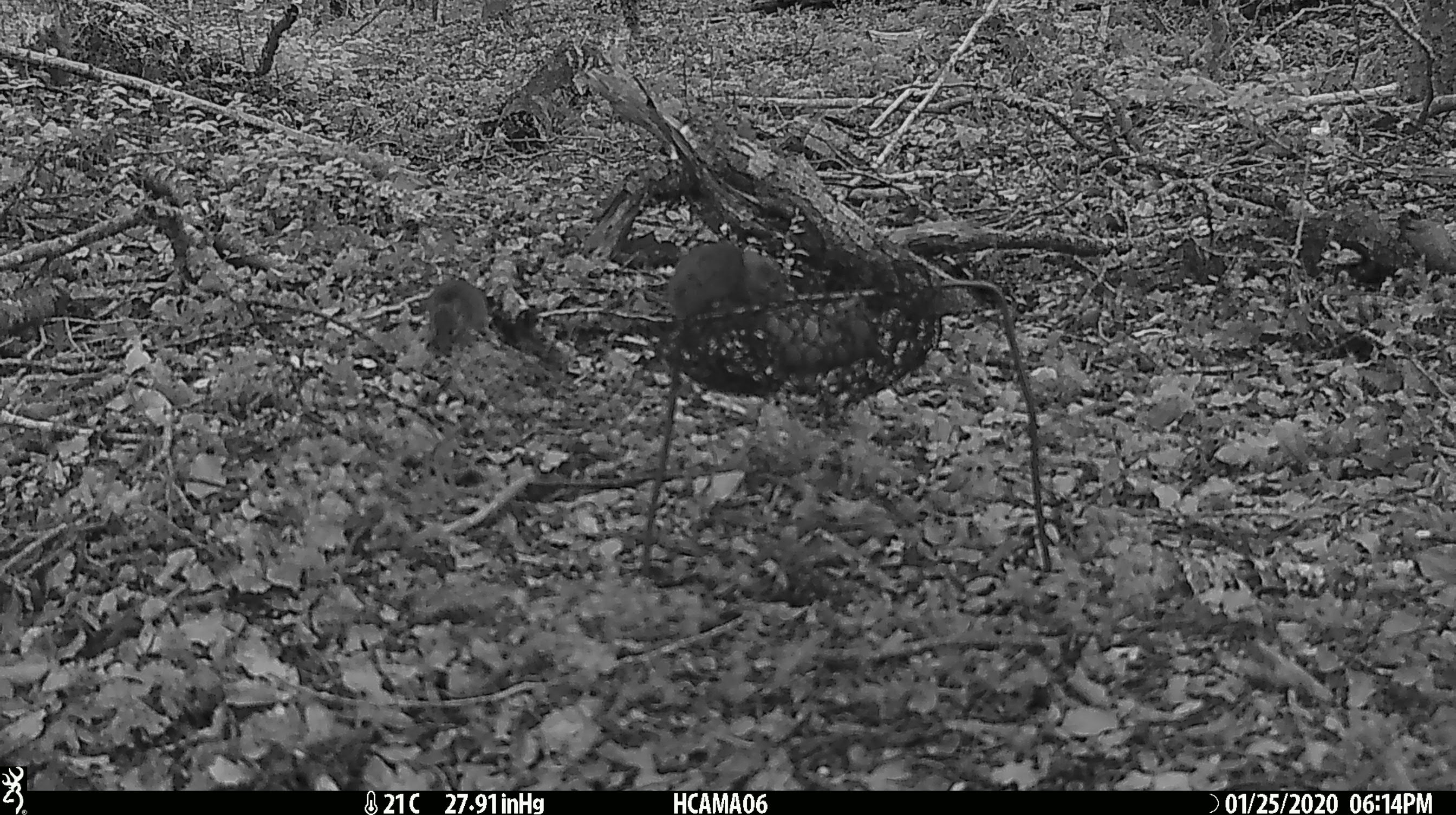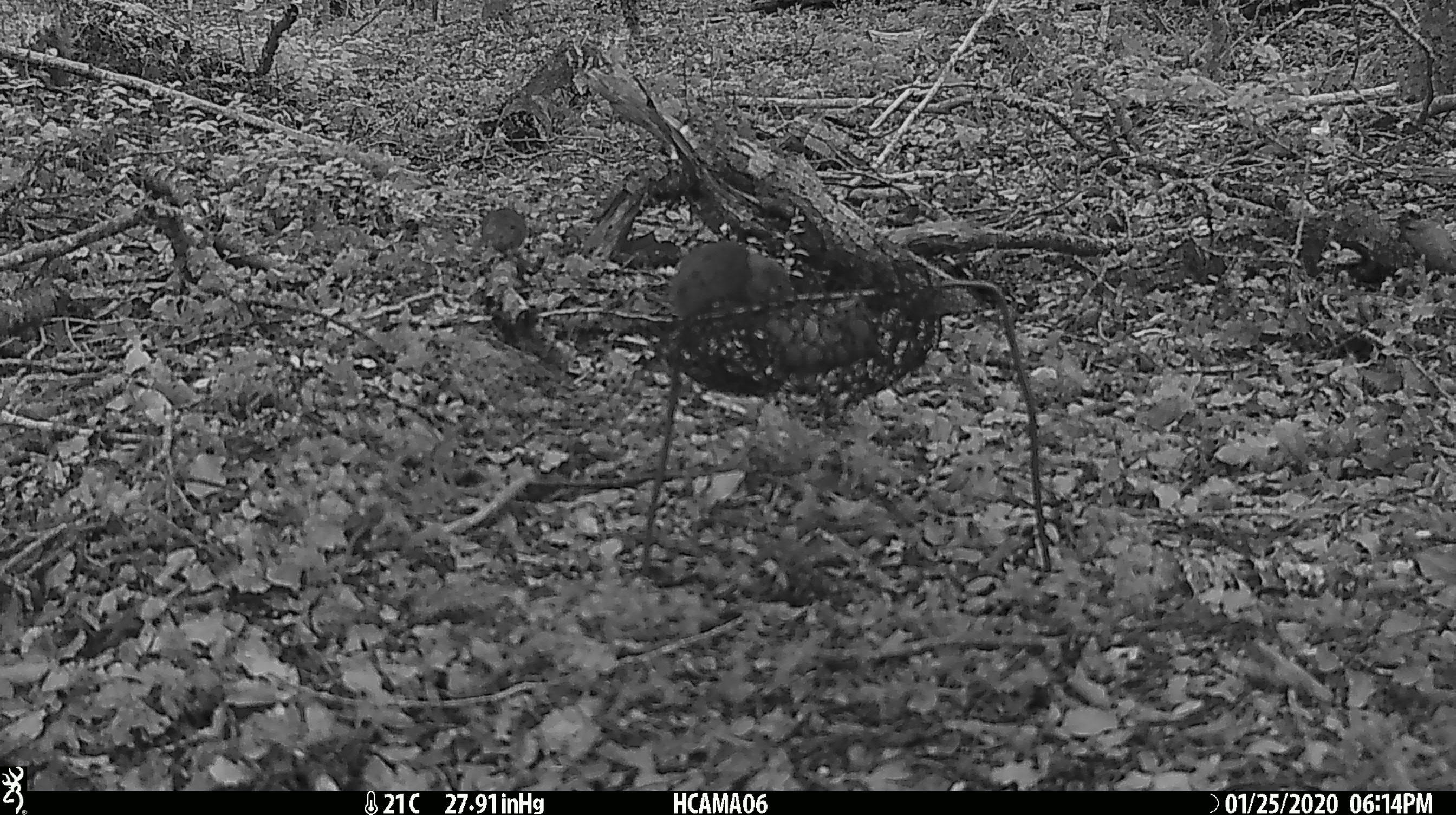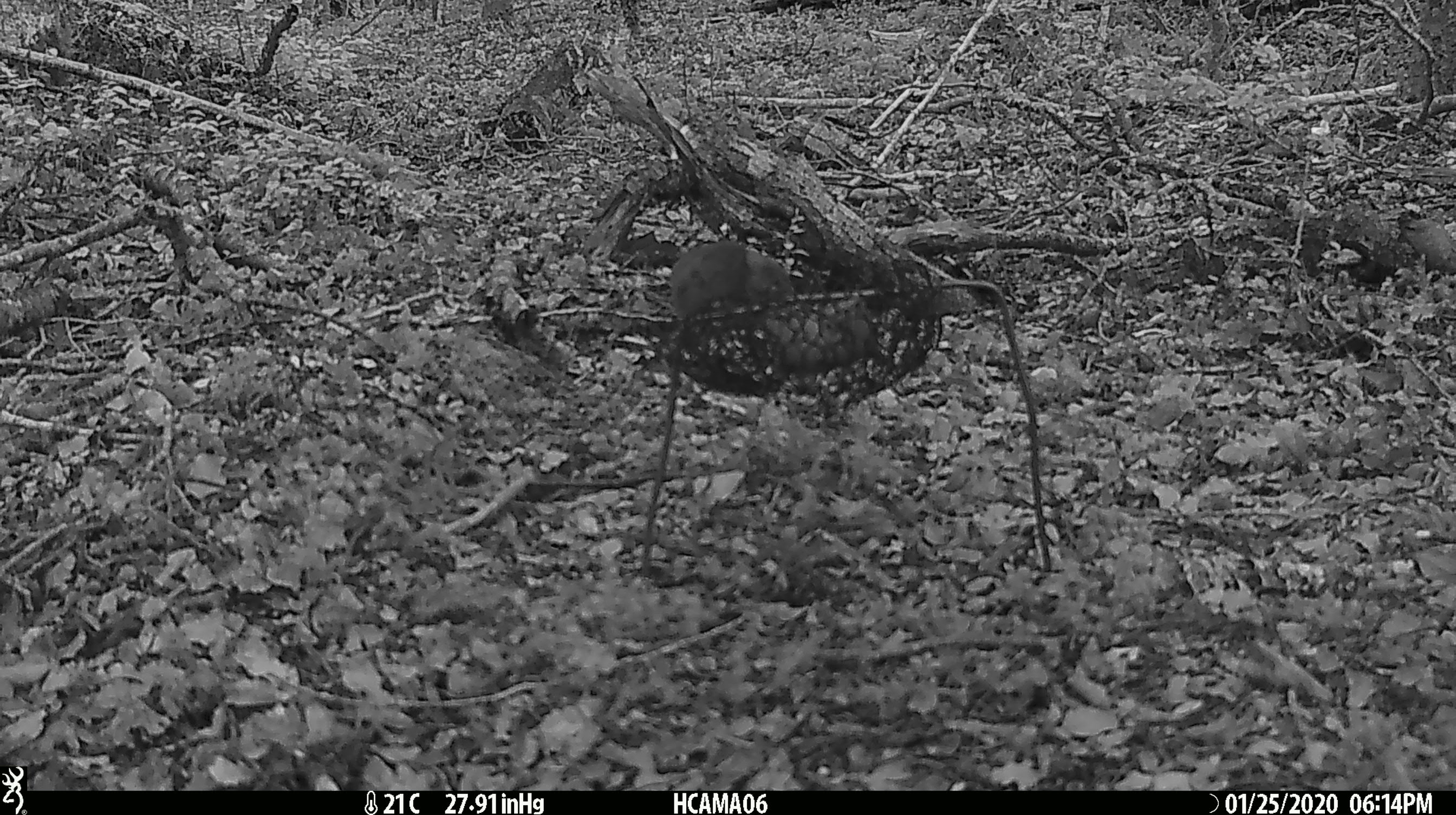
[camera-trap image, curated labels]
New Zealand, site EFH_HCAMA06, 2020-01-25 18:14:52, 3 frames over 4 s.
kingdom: Animalia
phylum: Chordata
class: Mammalia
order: Rodentia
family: Muridae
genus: Mus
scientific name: Mus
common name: mouse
Mouse (Mus).